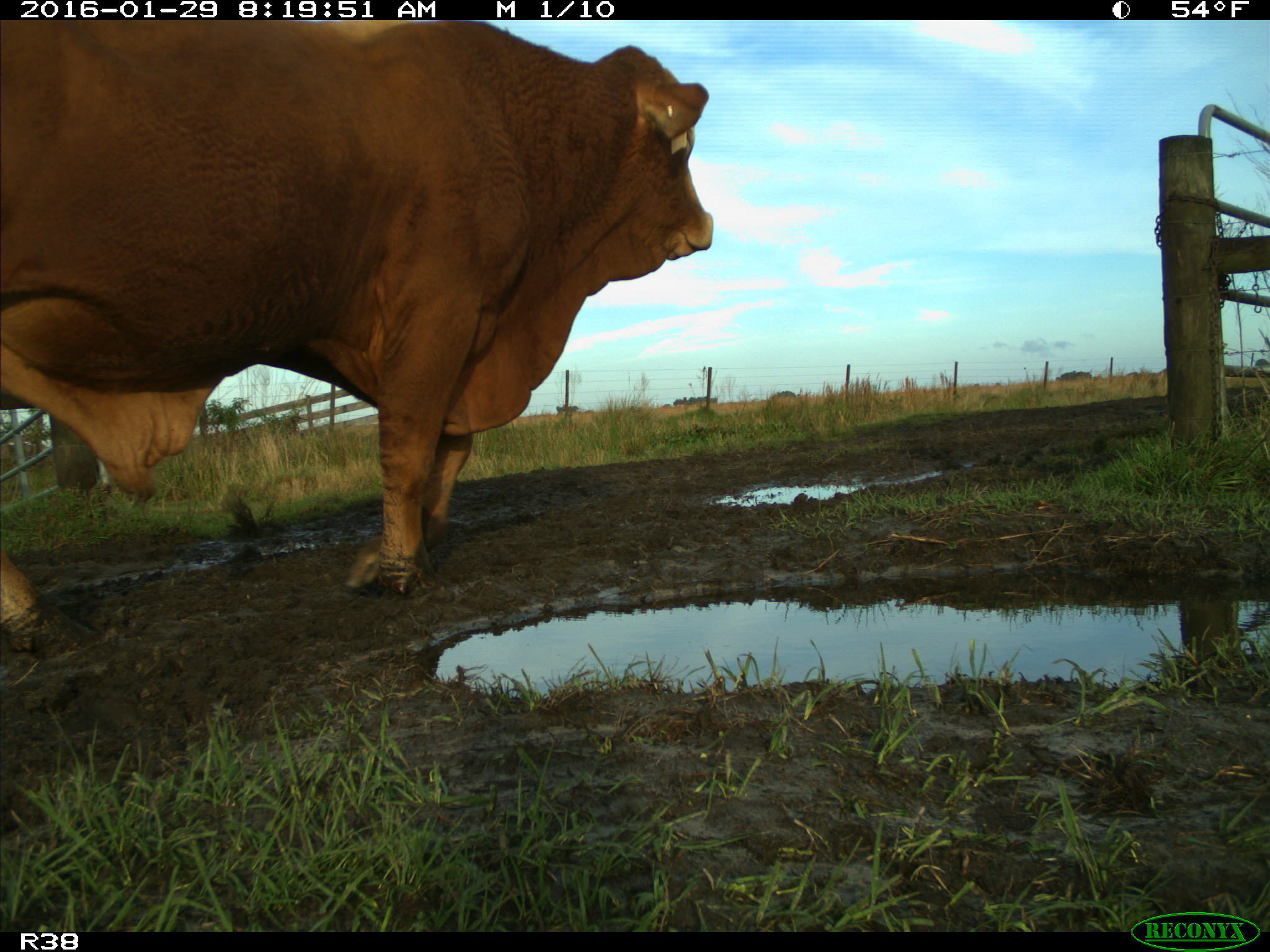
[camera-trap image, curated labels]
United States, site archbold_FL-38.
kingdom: Animalia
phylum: Chordata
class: Mammalia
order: Artiodactyla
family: Bovidae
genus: Bos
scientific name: Bos taurus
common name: domestic cow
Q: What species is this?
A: Bos taurus (domestic cow).